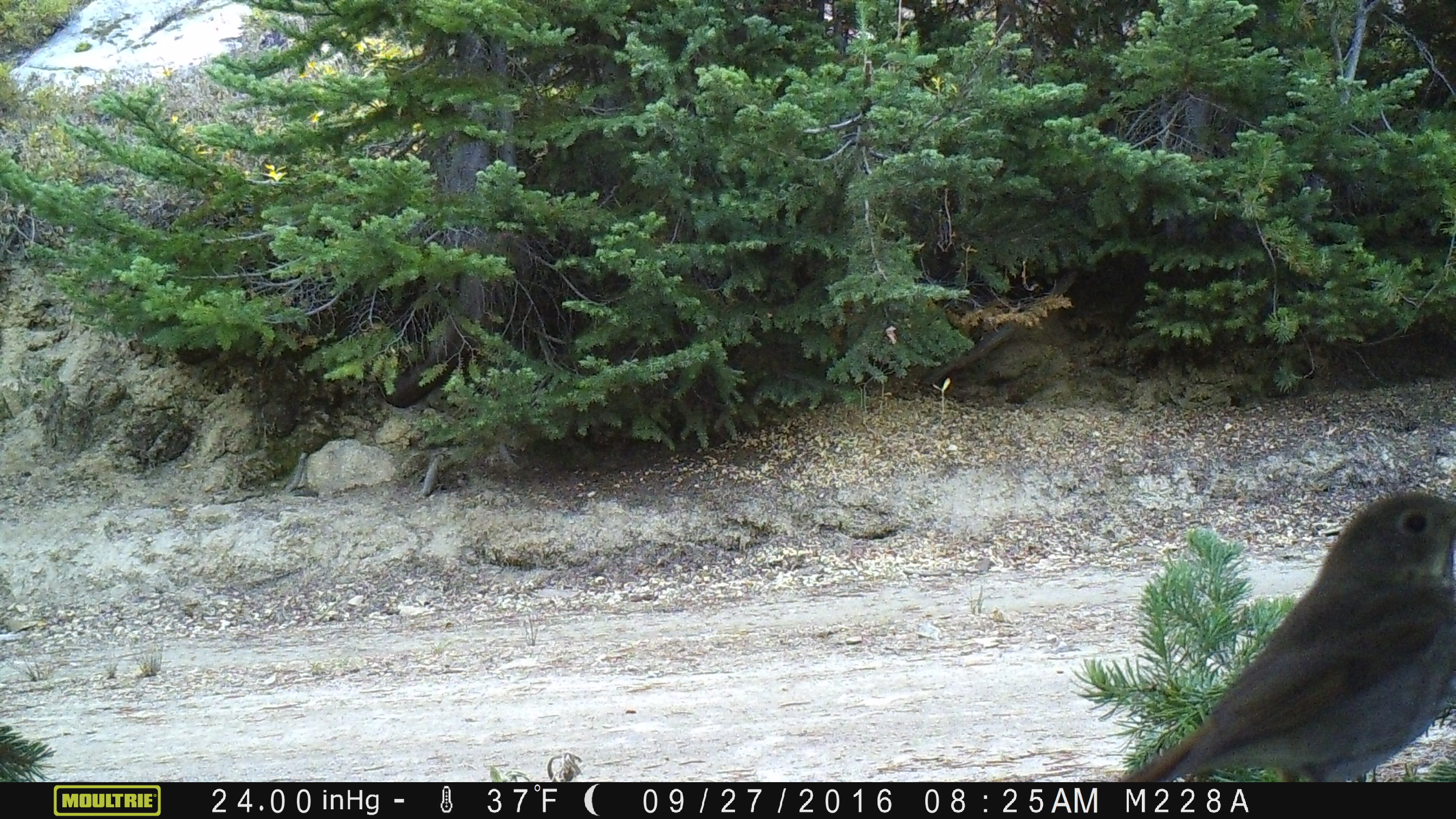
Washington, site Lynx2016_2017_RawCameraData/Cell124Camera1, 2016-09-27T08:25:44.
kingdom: Animalia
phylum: Chordata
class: Aves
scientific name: Aves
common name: birds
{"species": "Aves (birds)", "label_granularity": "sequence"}